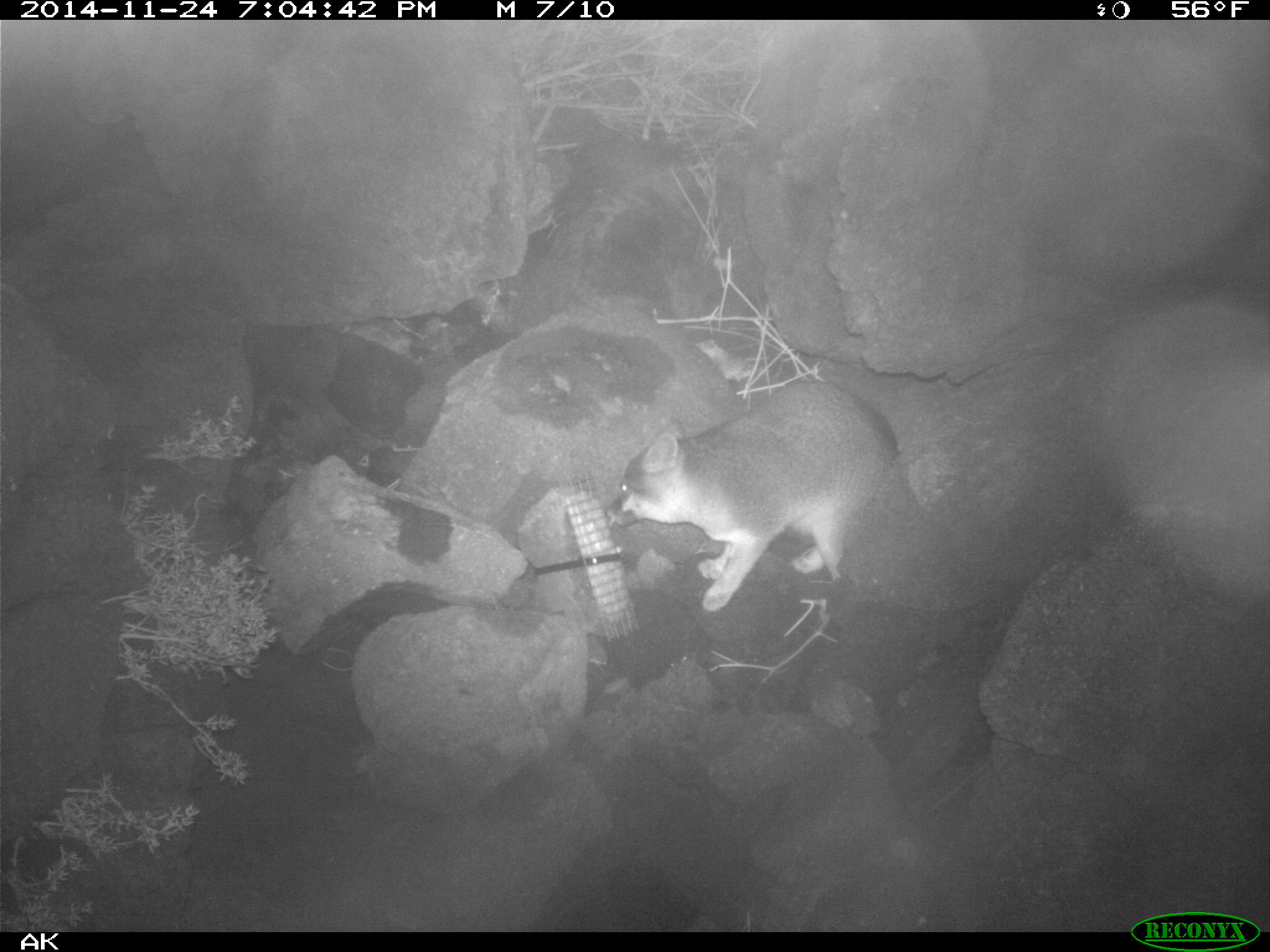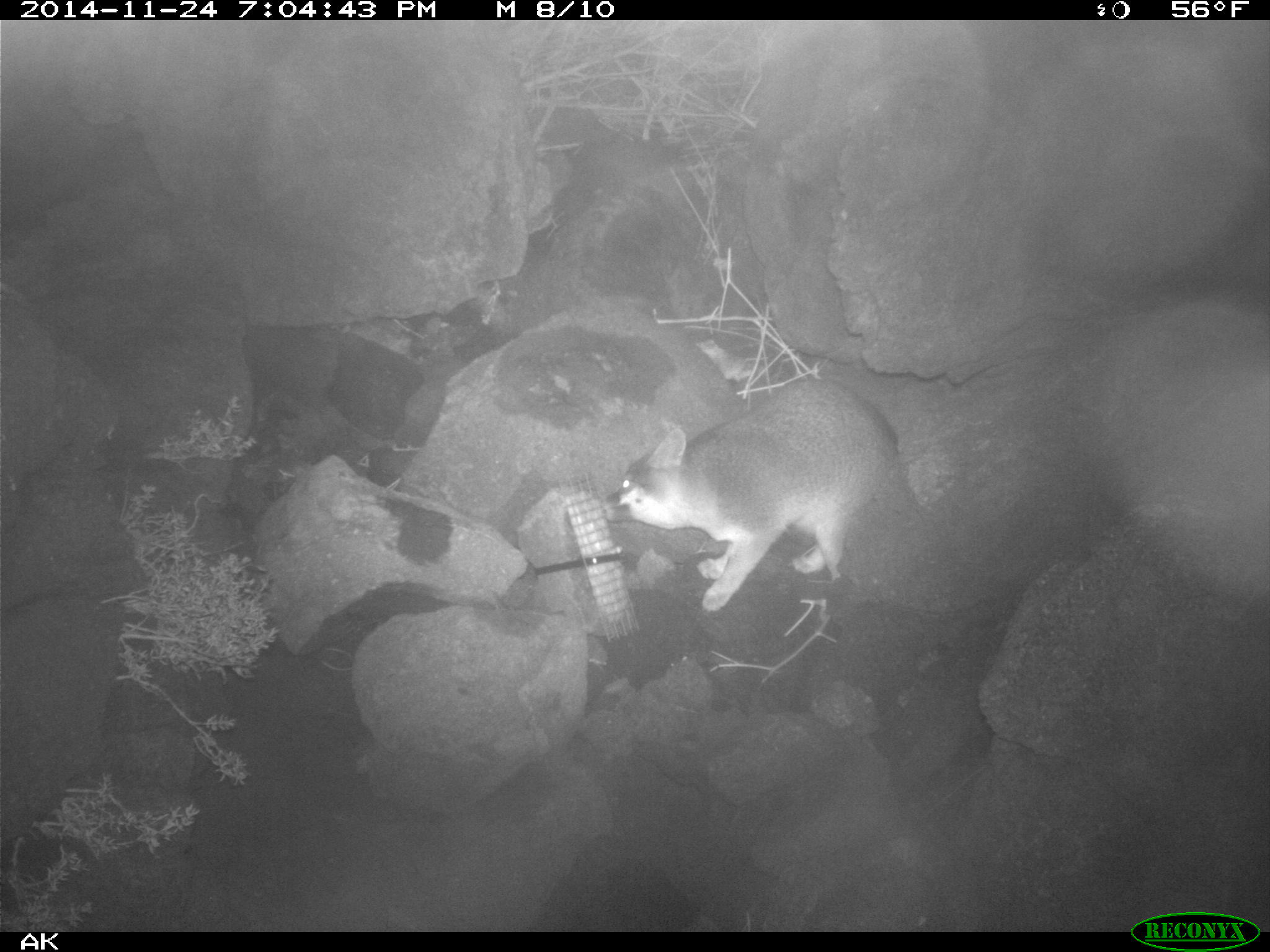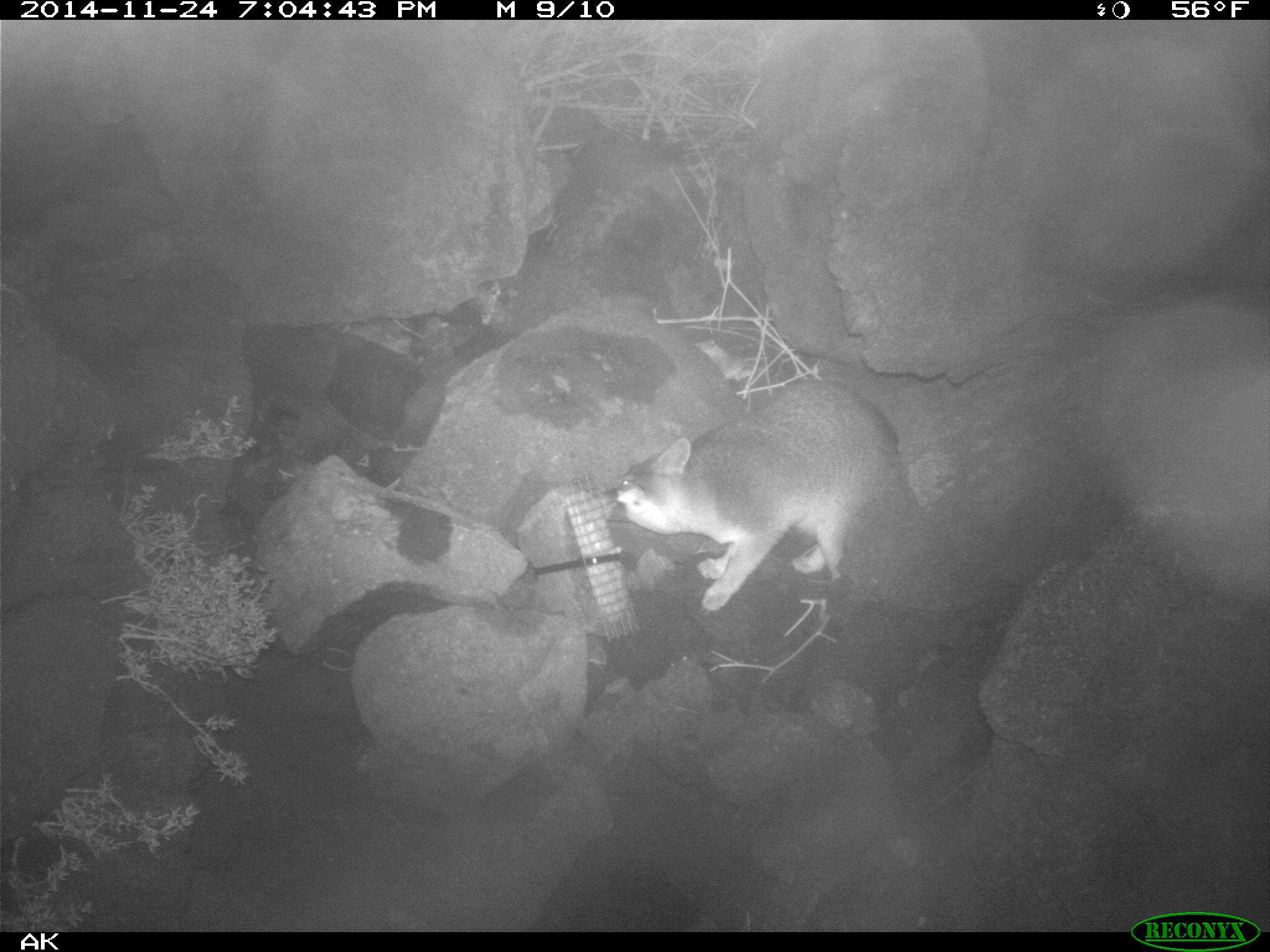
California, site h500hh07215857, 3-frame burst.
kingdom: Animalia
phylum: Chordata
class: Mammalia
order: Carnivora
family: Canidae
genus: Urocyon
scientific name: Urocyon littoralis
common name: island fox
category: fox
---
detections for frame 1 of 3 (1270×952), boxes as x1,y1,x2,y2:
fox: 605,379,897,610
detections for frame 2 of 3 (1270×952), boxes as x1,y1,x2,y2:
fox: 601,380,897,612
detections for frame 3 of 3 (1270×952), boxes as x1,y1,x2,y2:
fox: 601,380,897,612